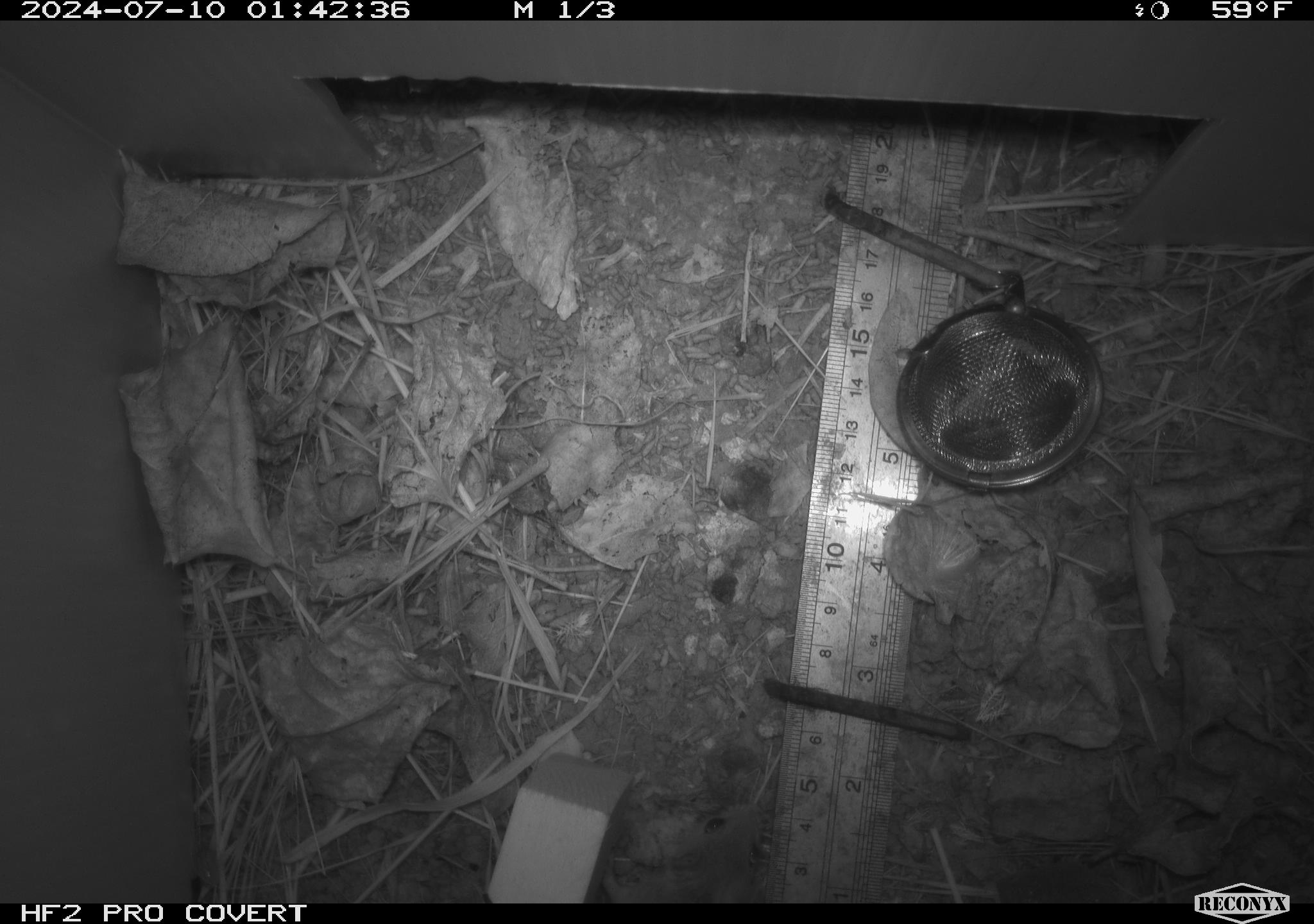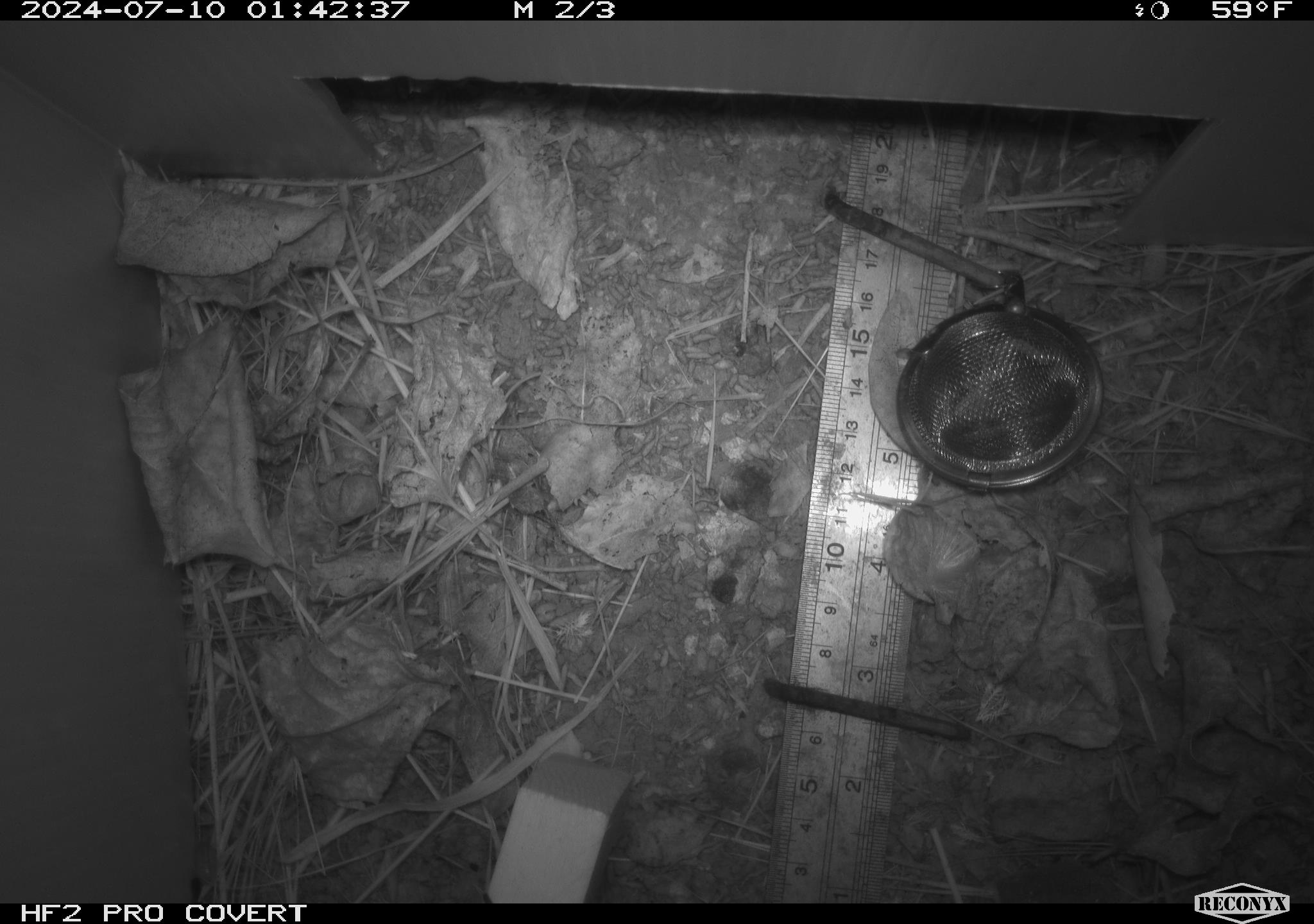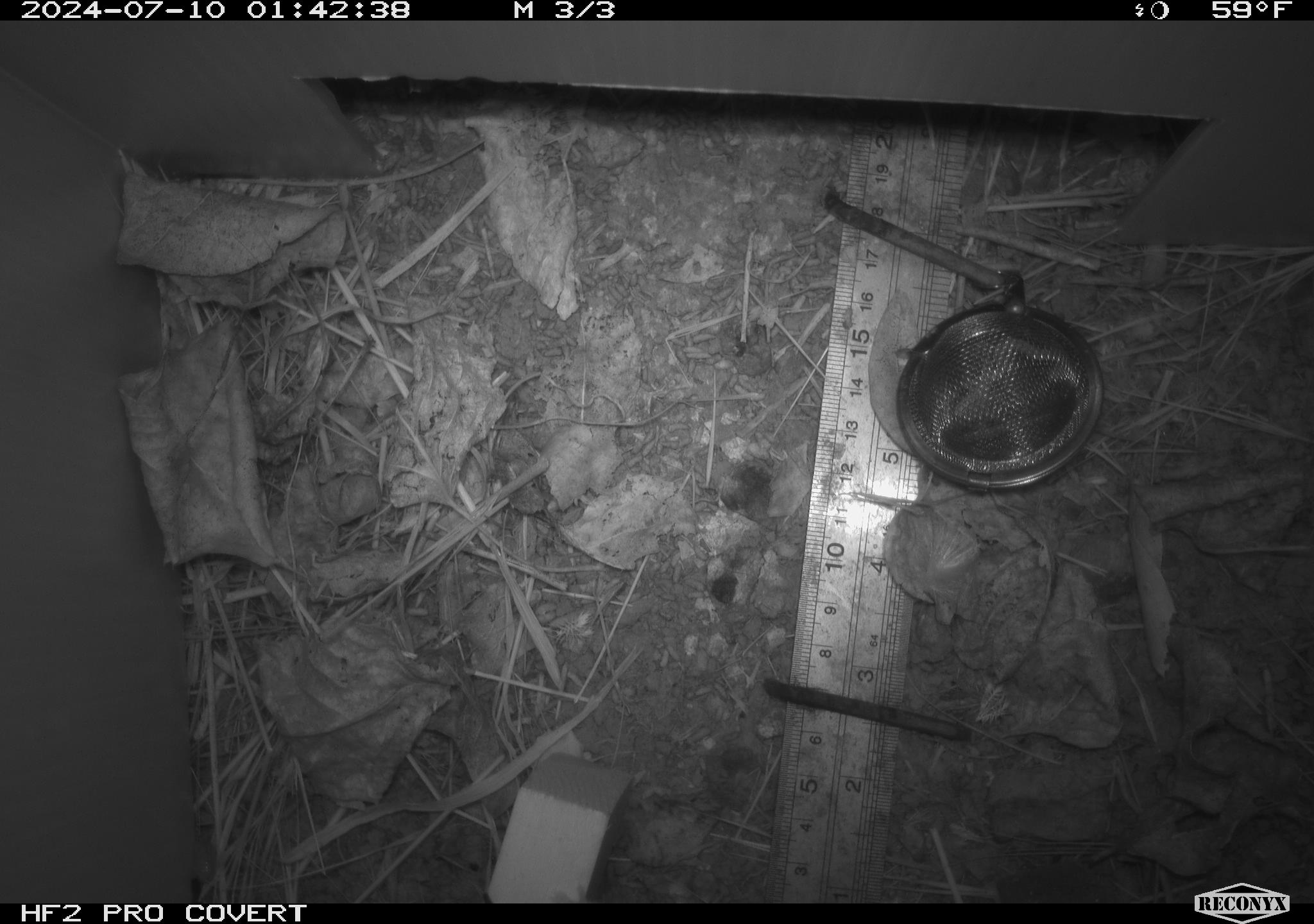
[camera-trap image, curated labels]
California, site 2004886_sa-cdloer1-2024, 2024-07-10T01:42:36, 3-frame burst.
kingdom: Animalia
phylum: Chordata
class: Mammalia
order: Rodentia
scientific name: Rodentia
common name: mouse species